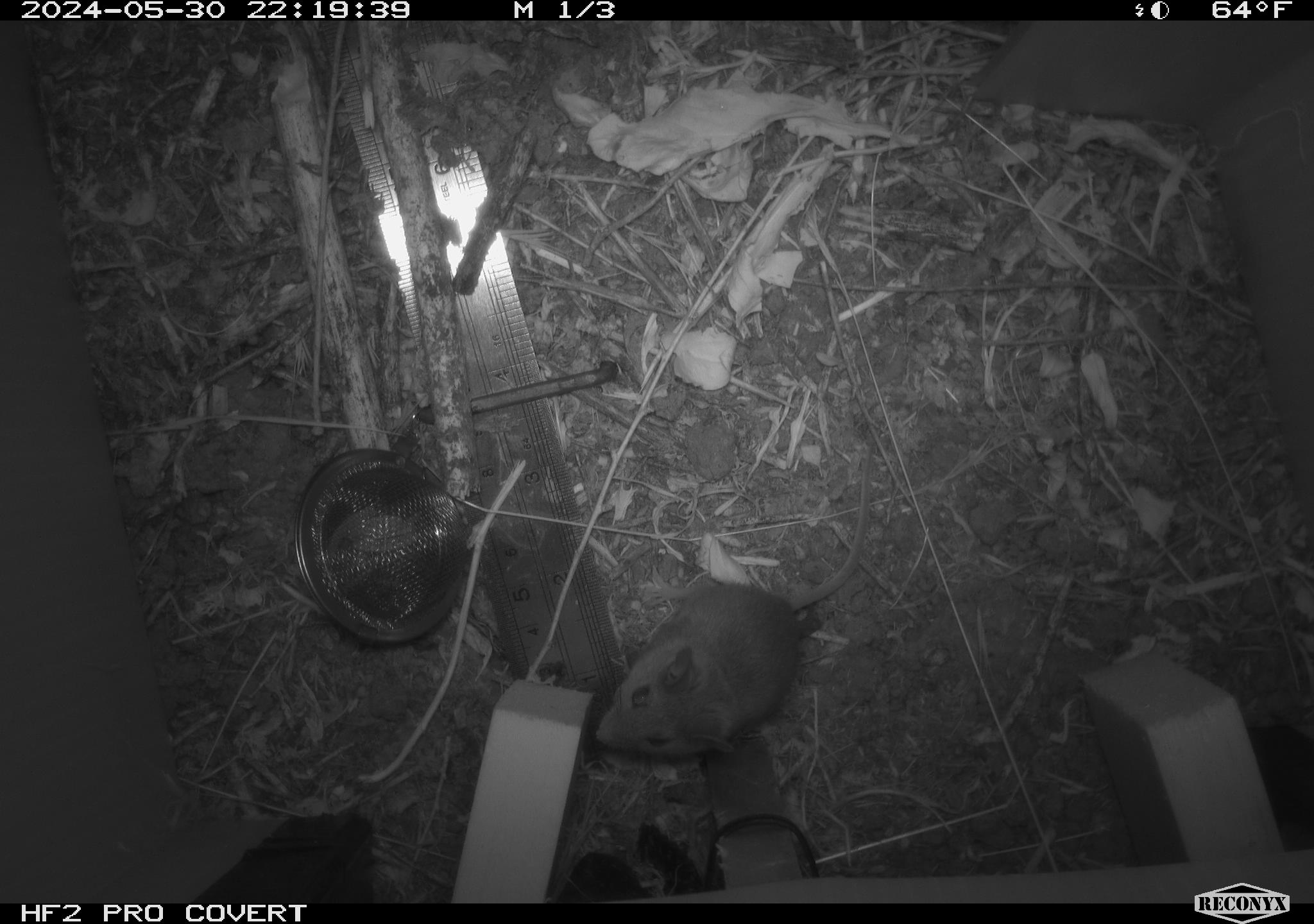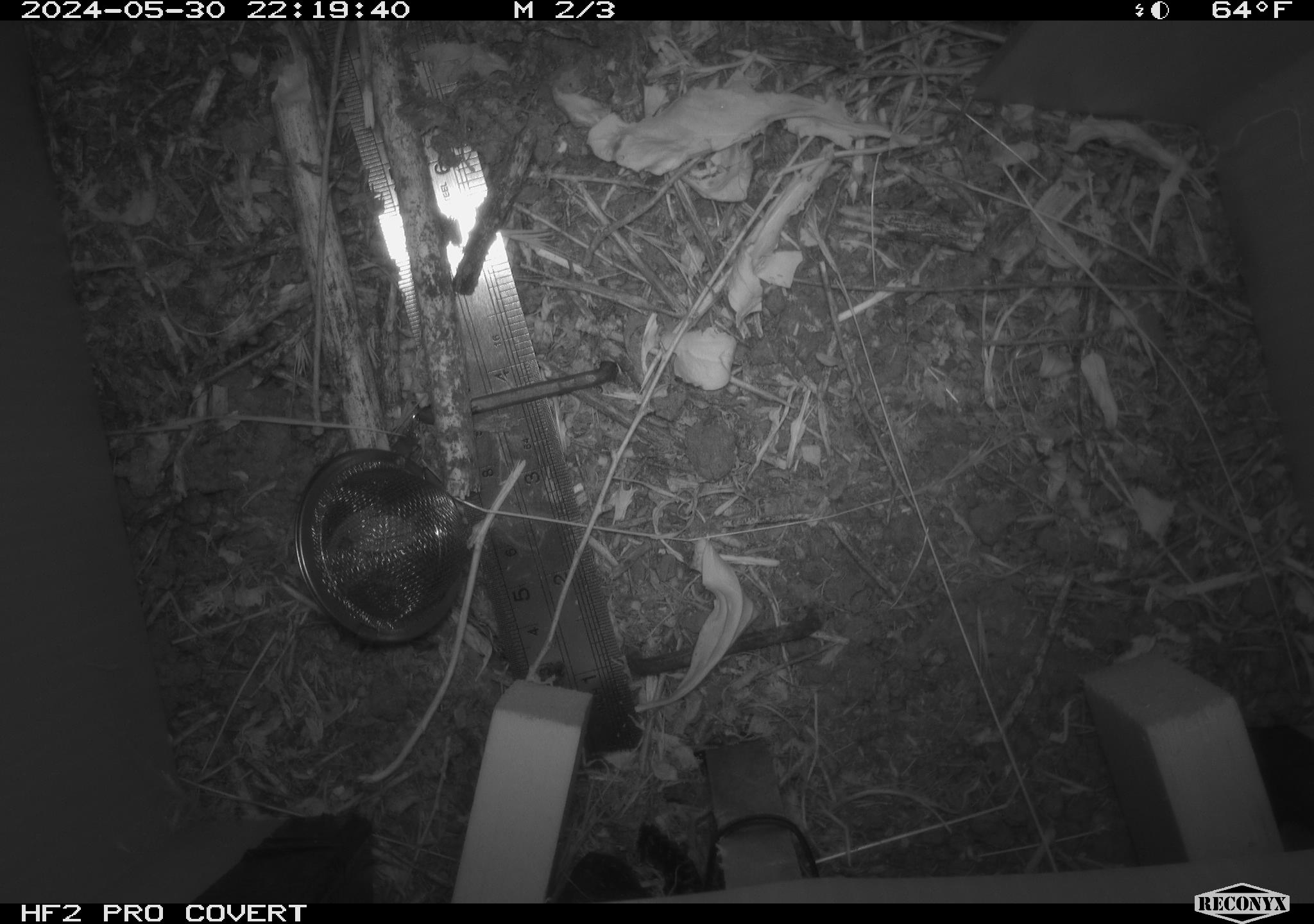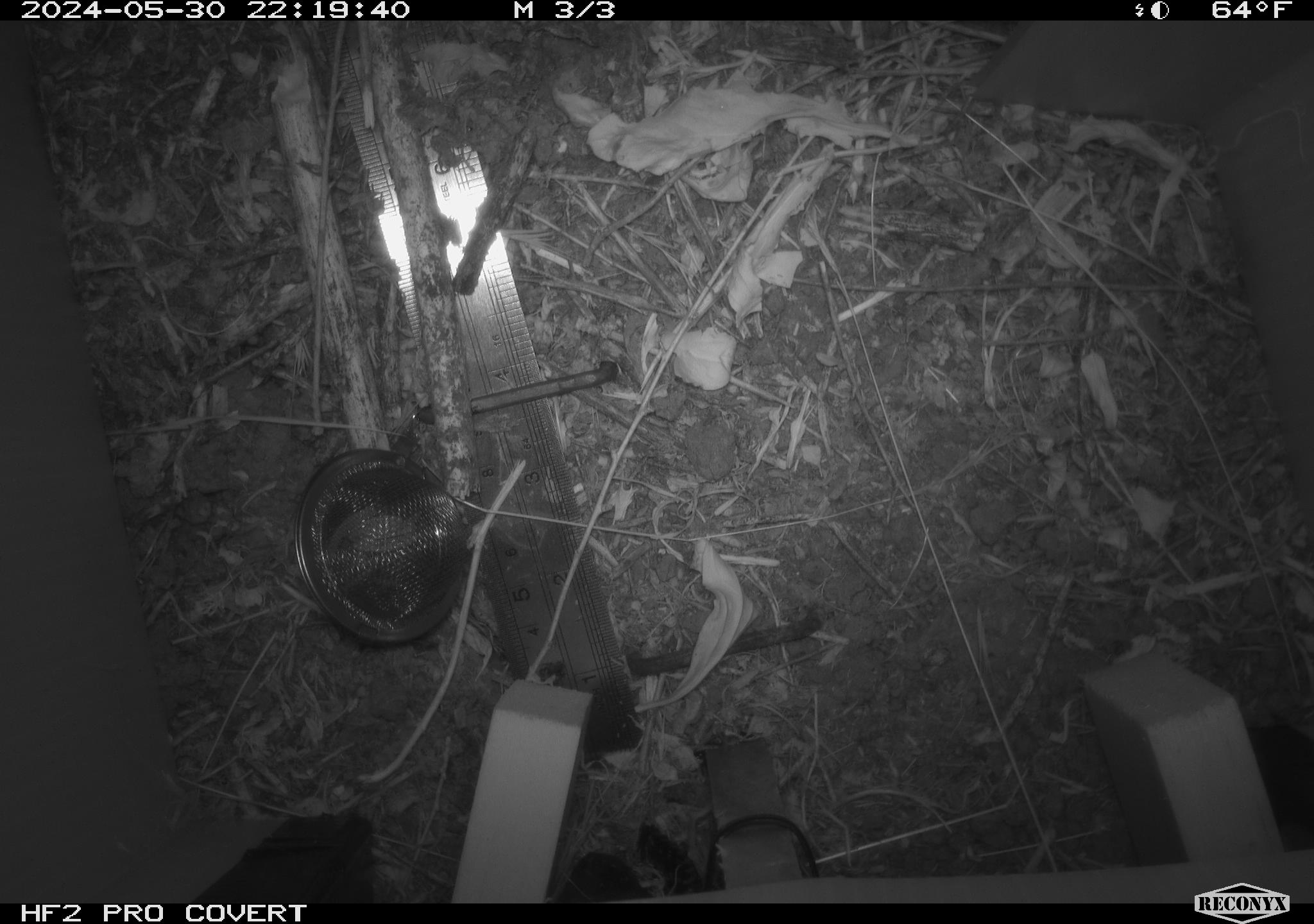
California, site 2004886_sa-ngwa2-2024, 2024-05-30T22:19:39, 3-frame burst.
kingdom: Animalia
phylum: Chordata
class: Mammalia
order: Rodentia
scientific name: Rodentia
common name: mouse species